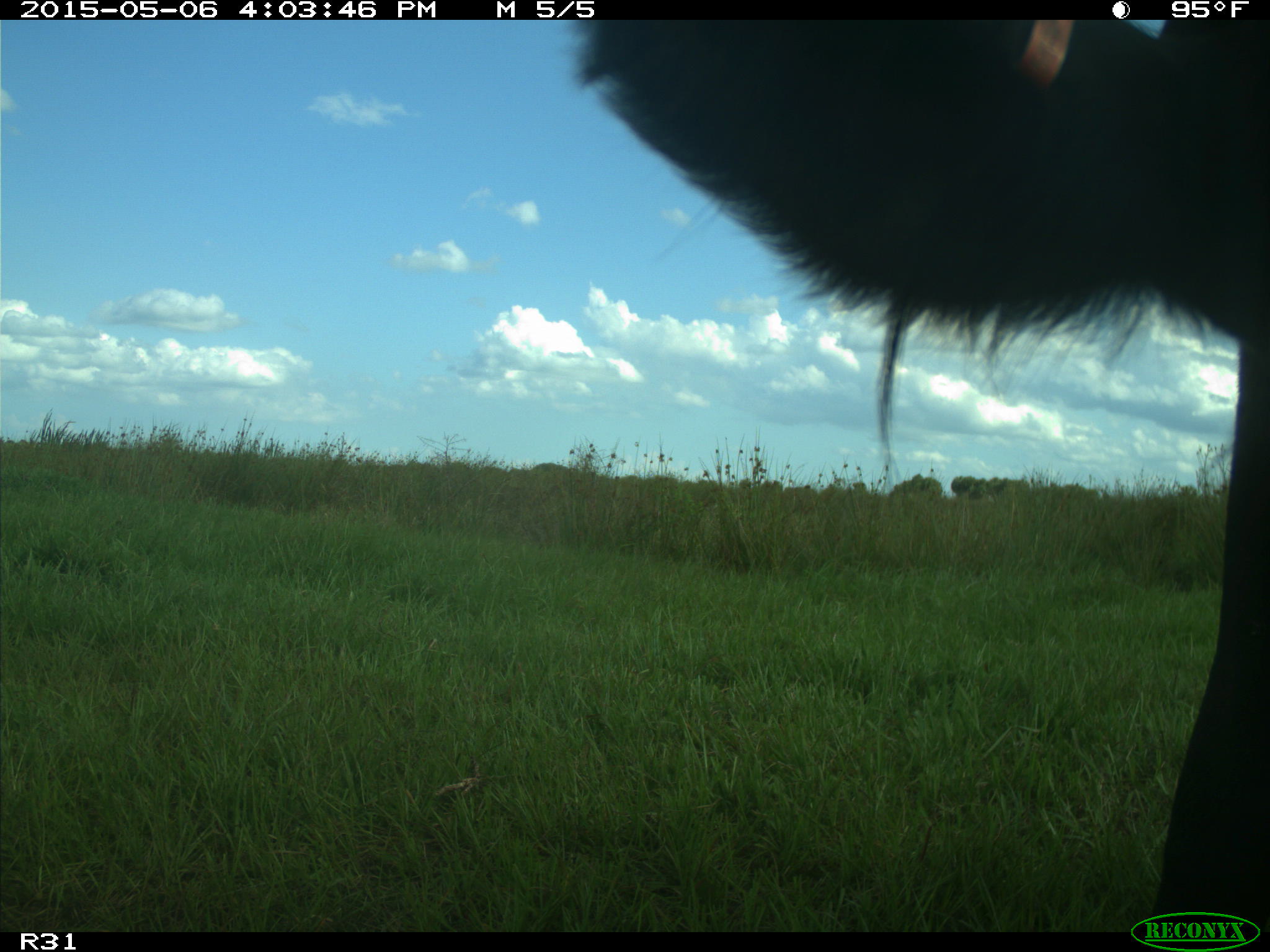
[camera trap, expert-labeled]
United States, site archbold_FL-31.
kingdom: Animalia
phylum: Chordata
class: Mammalia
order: Artiodactyla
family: Bovidae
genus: Bos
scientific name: Bos taurus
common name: domestic cow